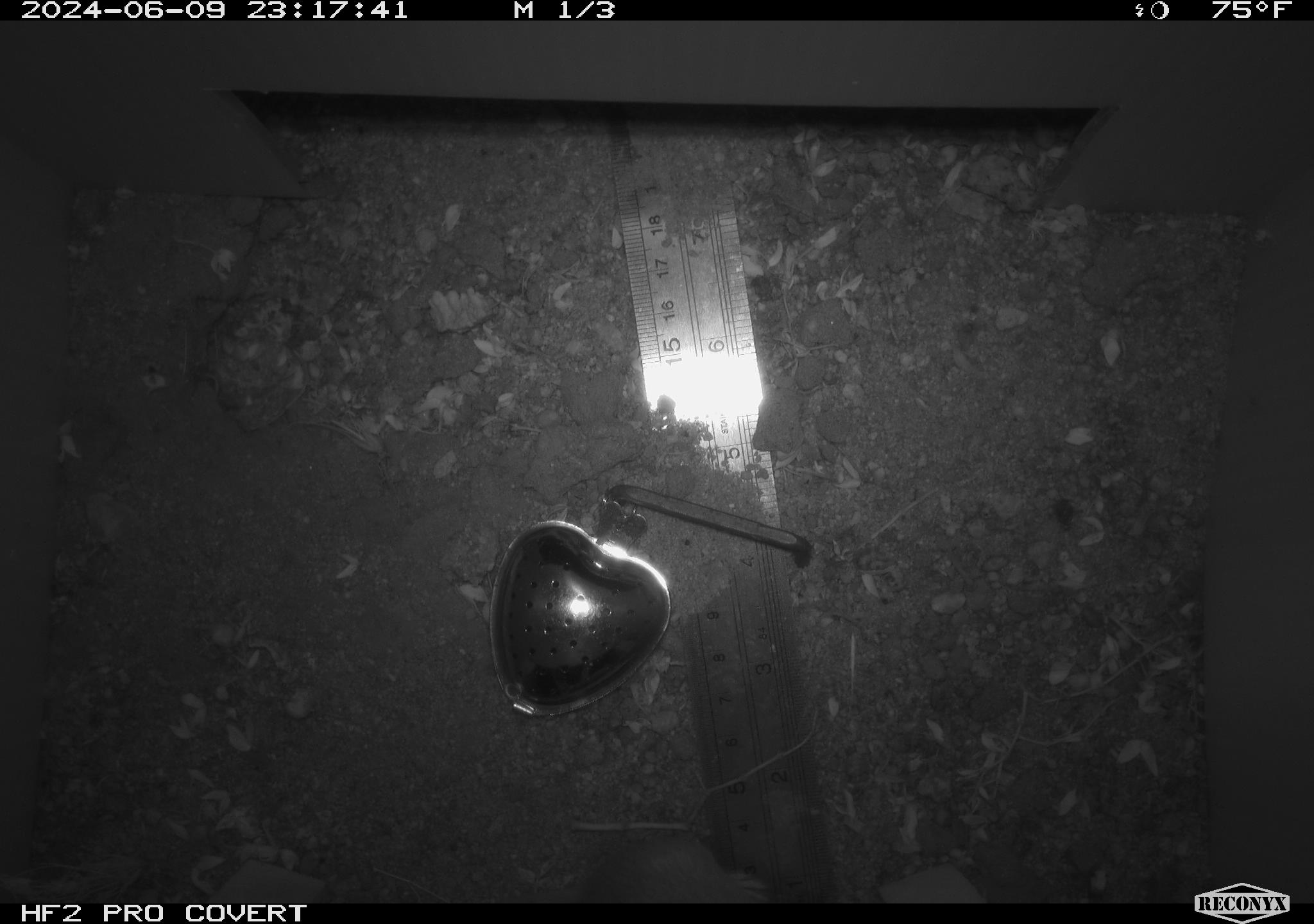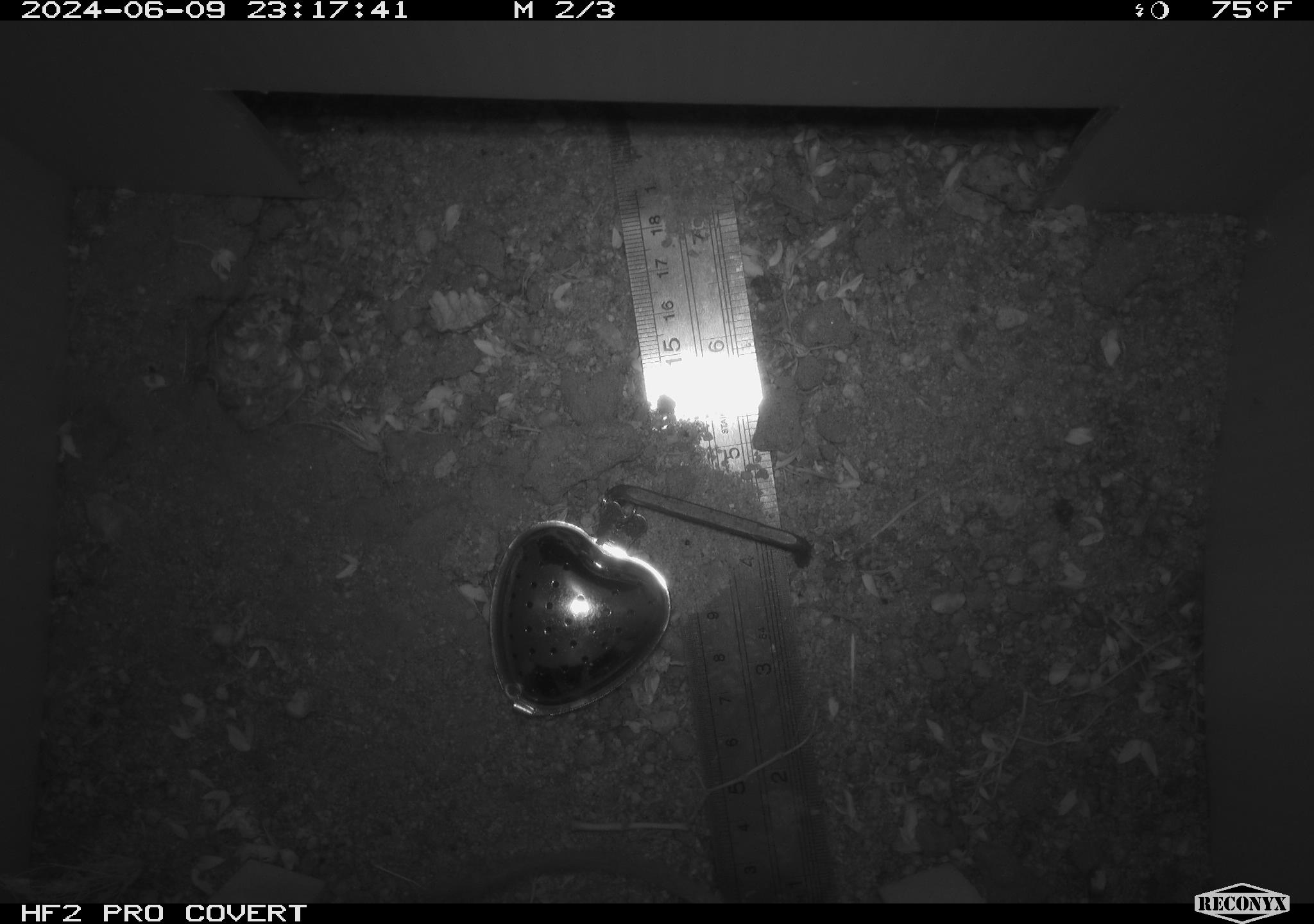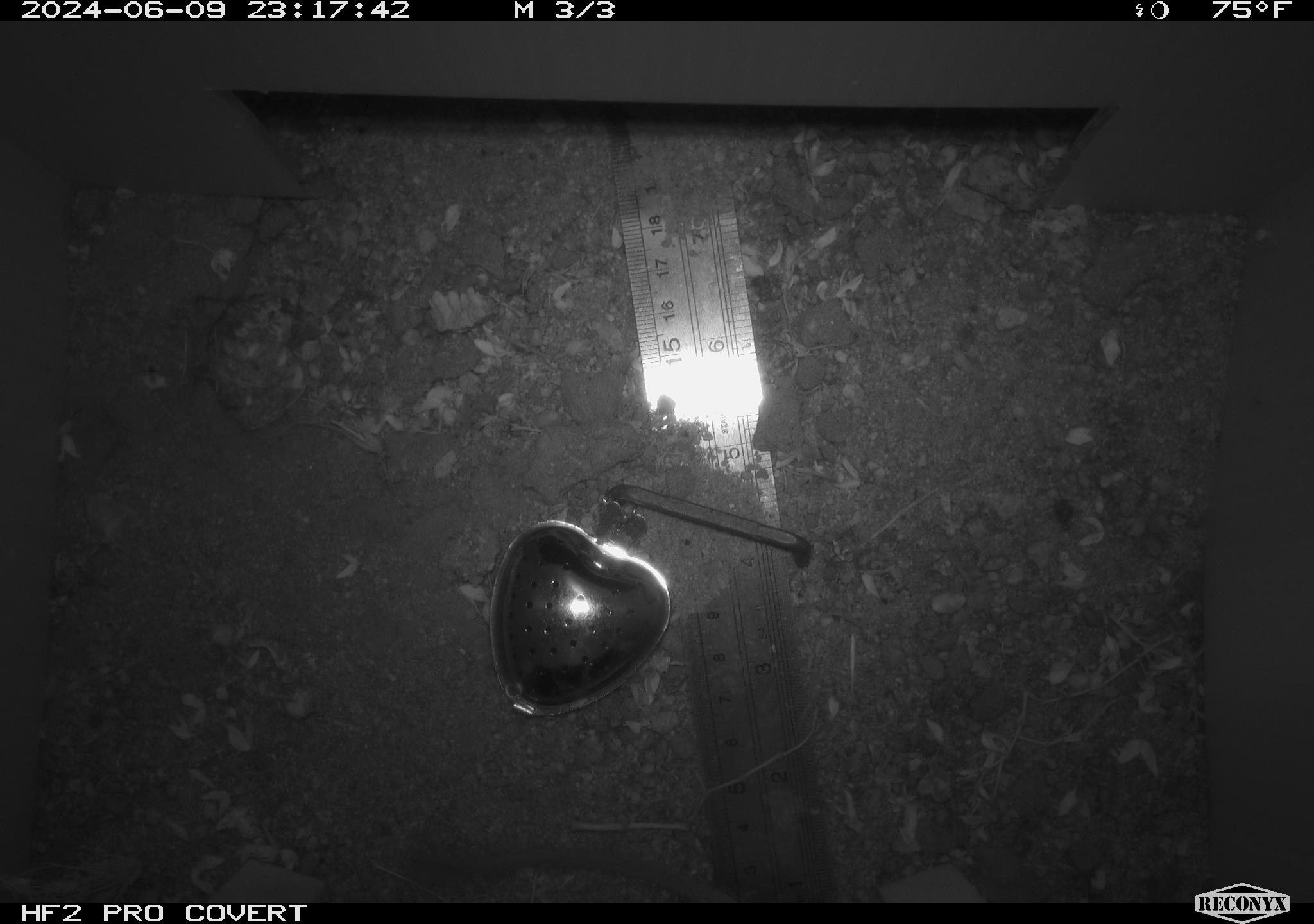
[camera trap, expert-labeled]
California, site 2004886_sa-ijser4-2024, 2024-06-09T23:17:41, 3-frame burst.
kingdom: Animalia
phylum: Chordata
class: Mammalia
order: Rodentia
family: Heteromyidae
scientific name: Heteromyidae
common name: kangaroo rats and pocket mice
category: heteromyidae family